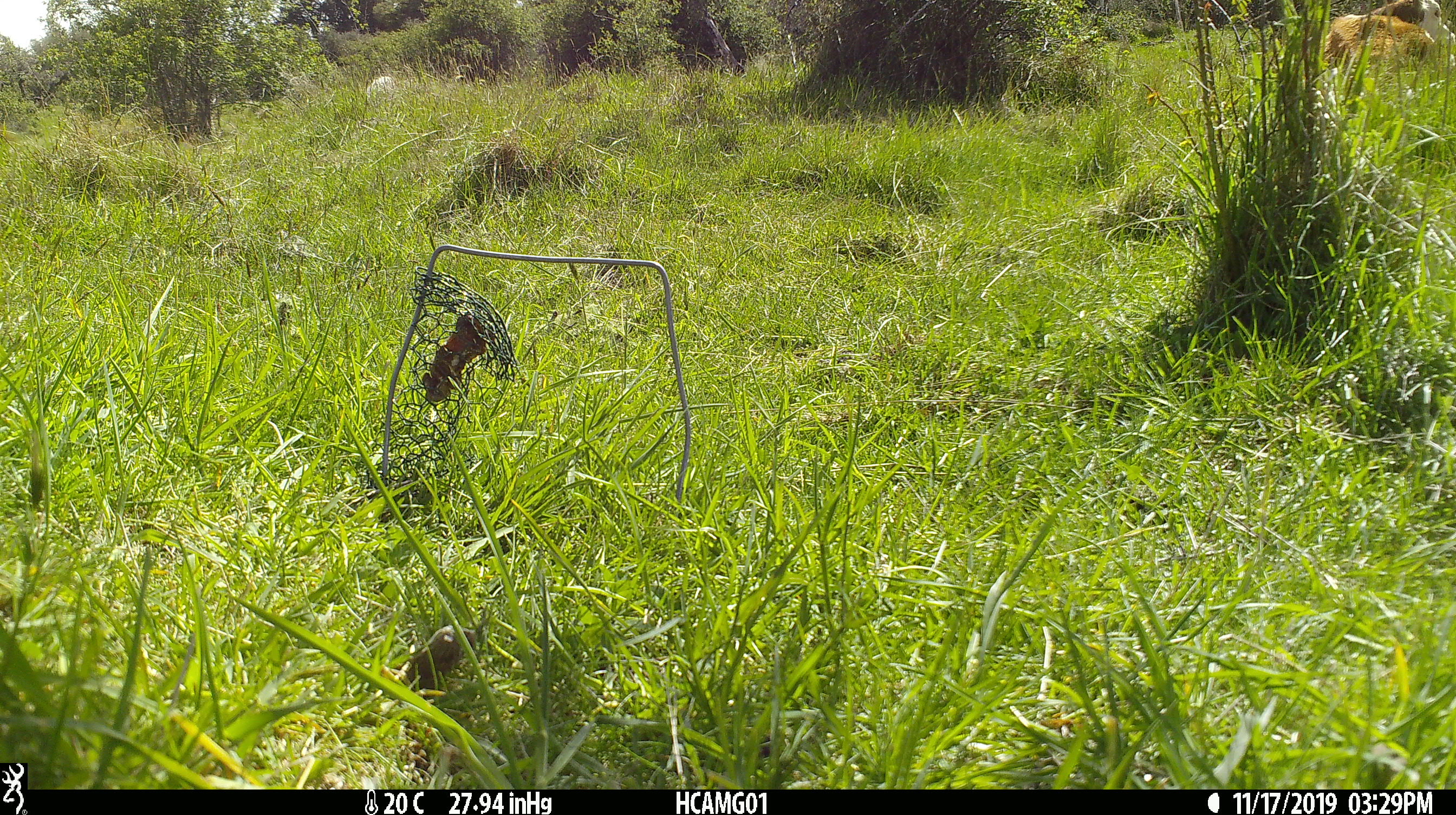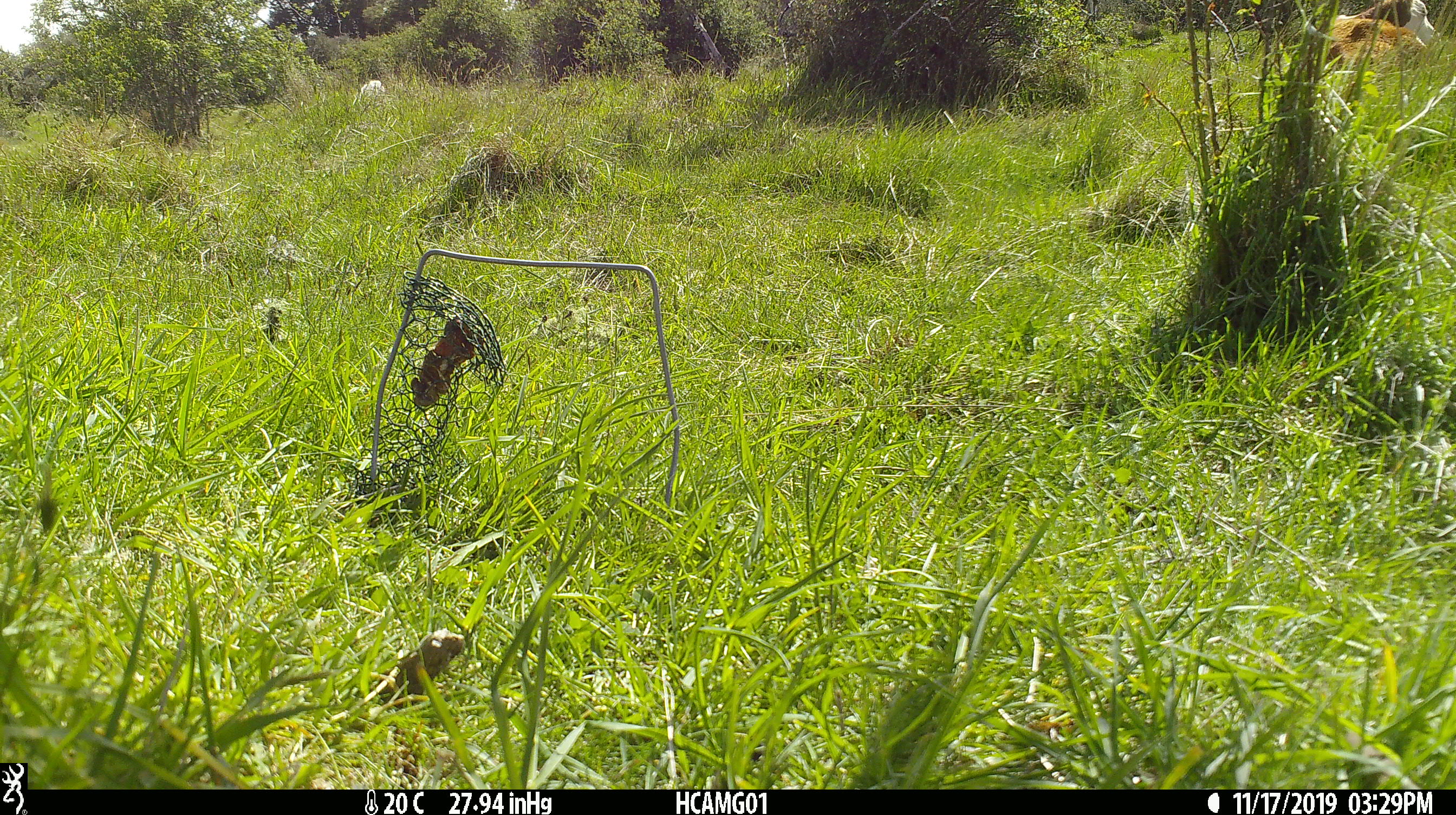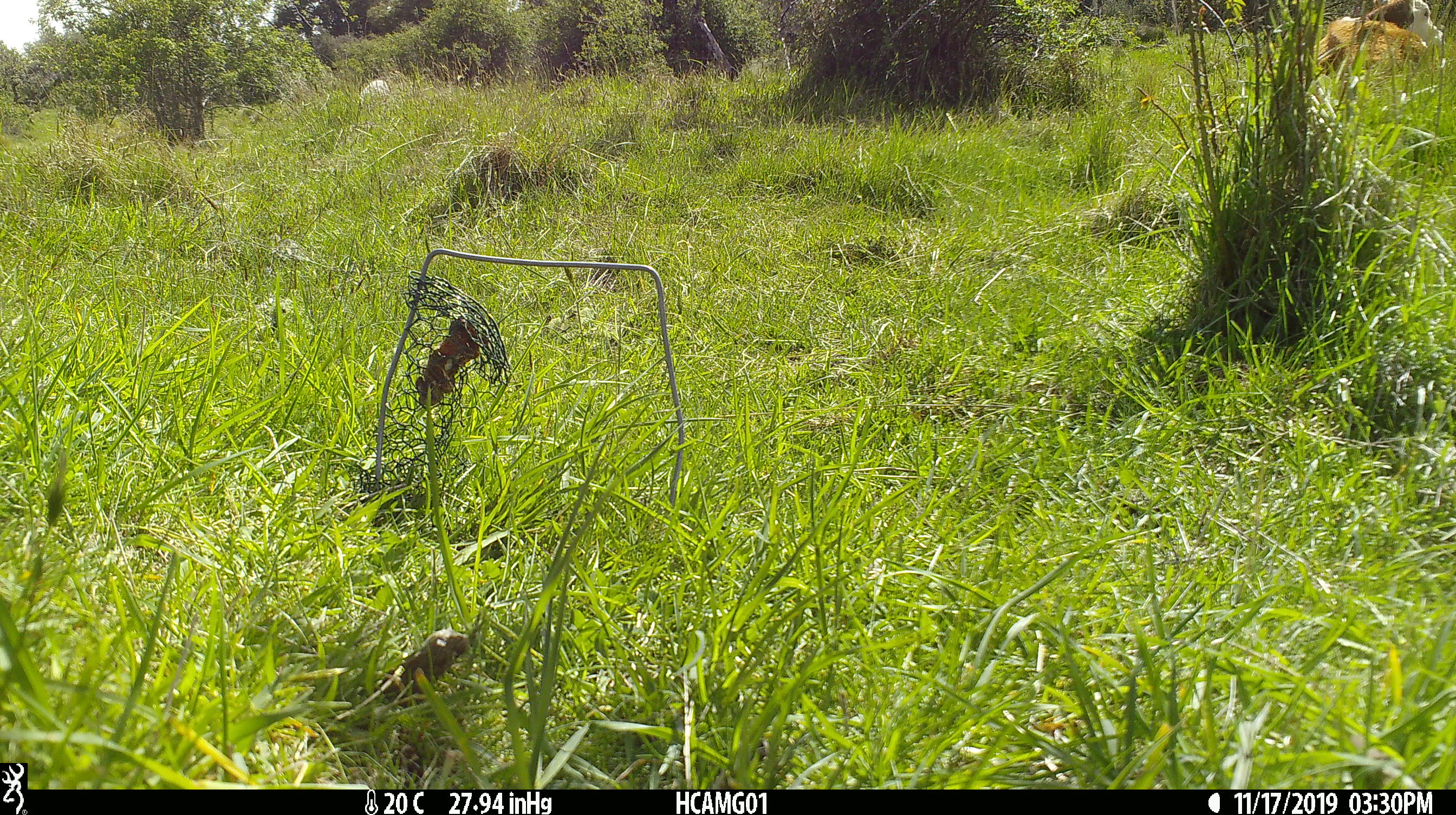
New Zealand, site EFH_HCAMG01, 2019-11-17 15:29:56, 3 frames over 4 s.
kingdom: Animalia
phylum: Chordata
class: Mammalia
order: Artiodactyla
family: Bovidae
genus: Bos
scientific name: Bos taurus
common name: domestic cow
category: cow